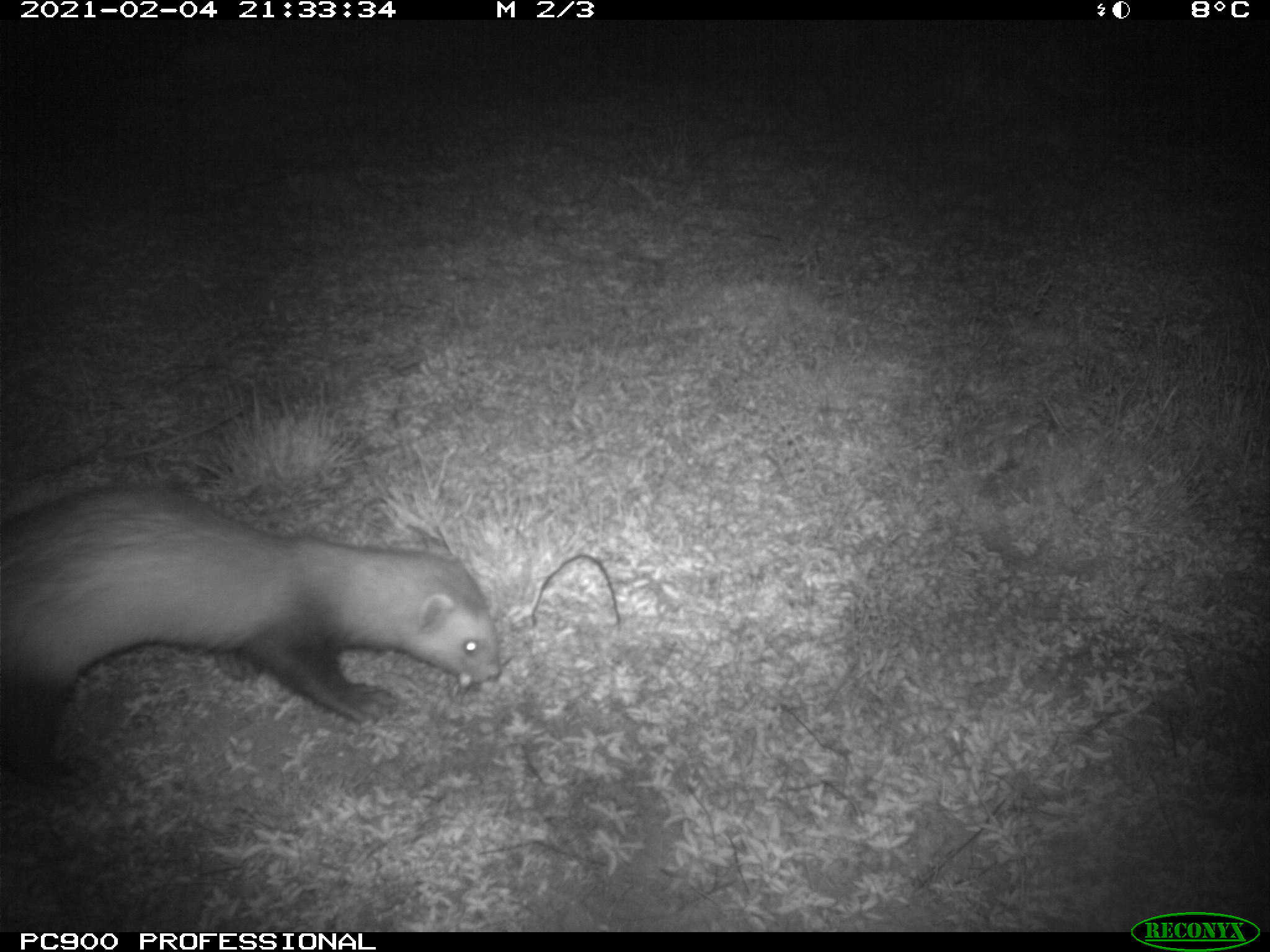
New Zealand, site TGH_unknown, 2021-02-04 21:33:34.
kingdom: Animalia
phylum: Chordata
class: Mammalia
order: Carnivora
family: Mustelidae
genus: Mustela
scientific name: Mustela furo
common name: ferret